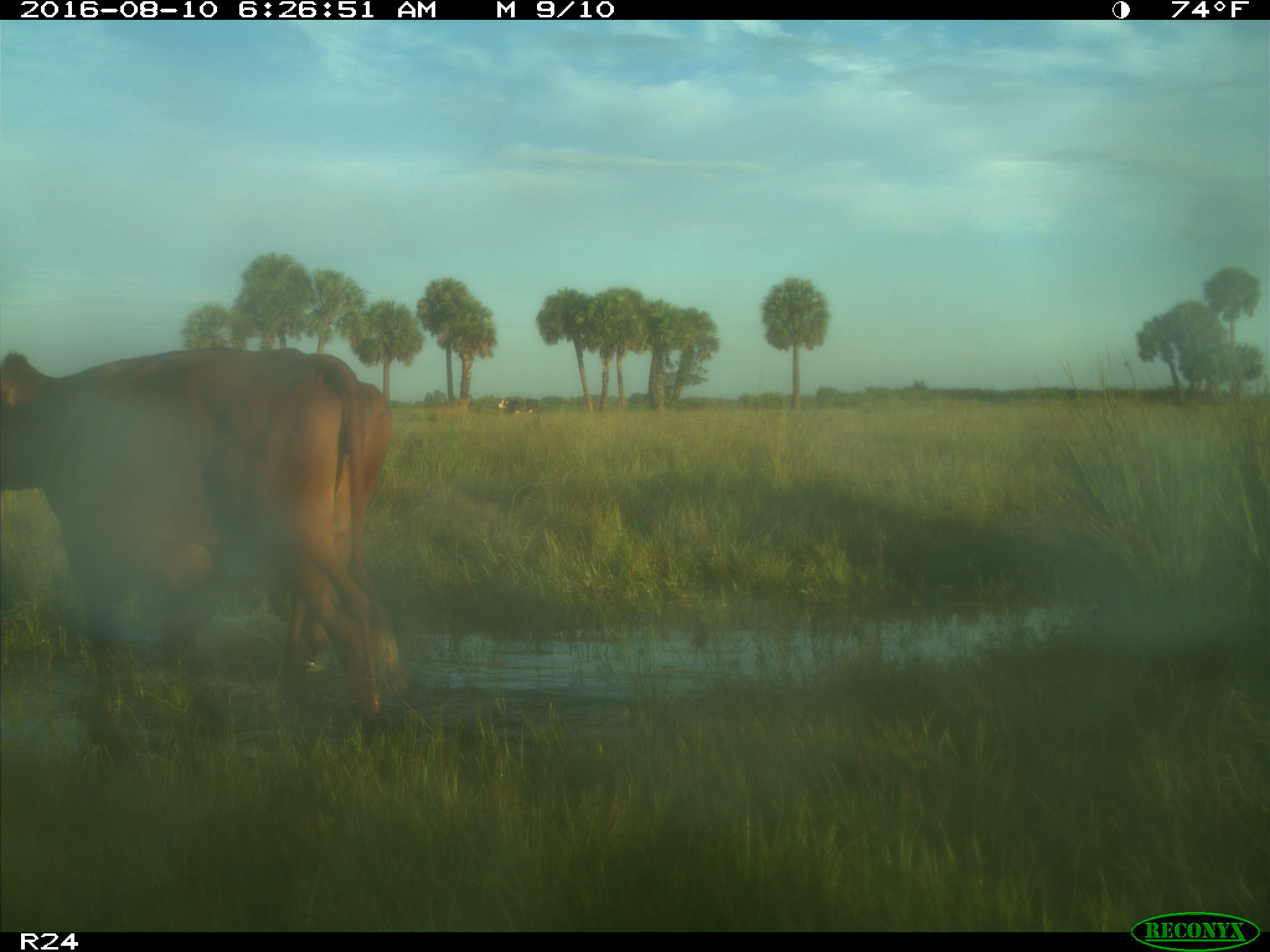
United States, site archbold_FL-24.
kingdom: Animalia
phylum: Chordata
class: Mammalia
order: Artiodactyla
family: Bovidae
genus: Bos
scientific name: Bos taurus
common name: domestic cow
Bos taurus (domestic cow).